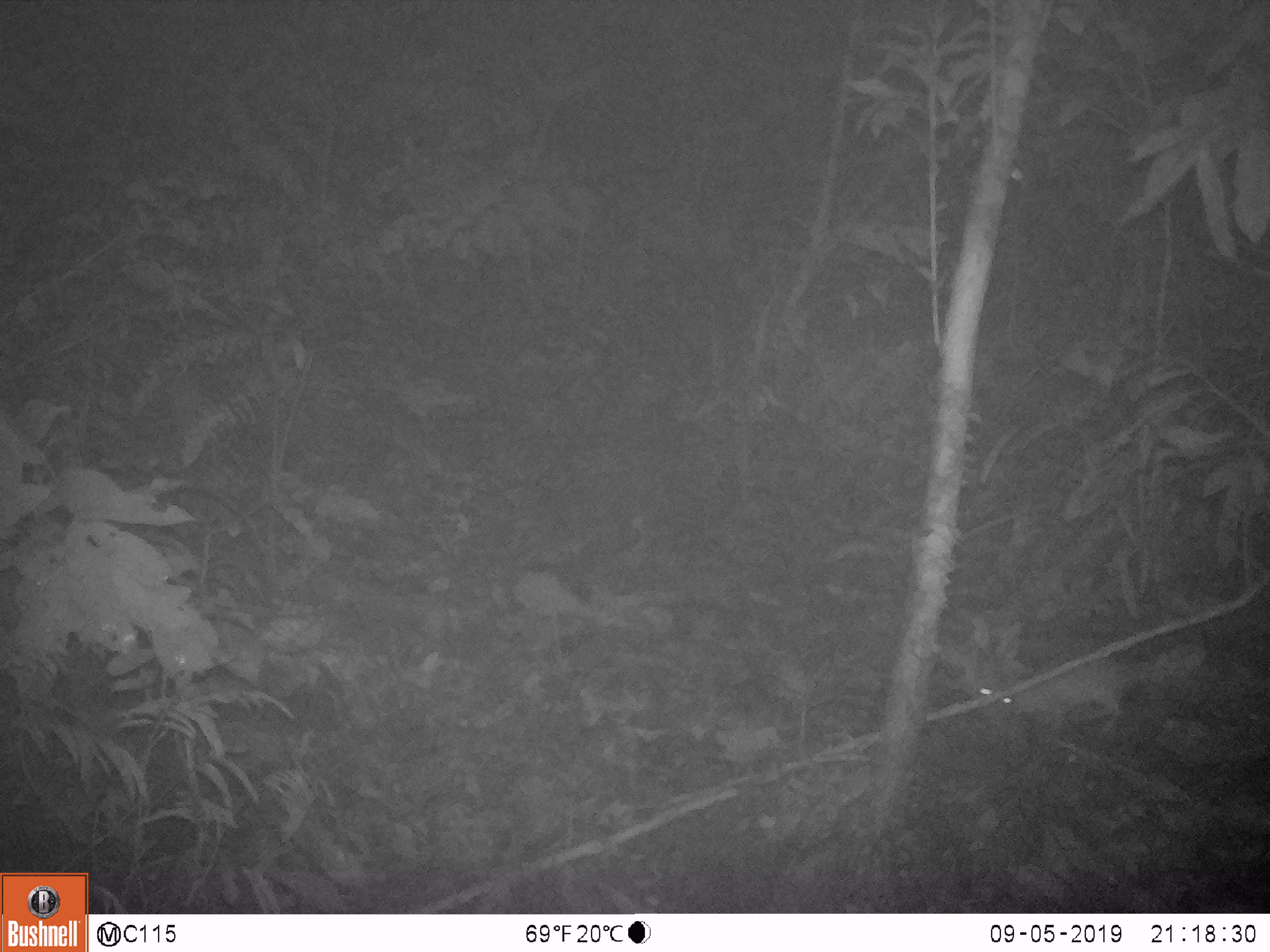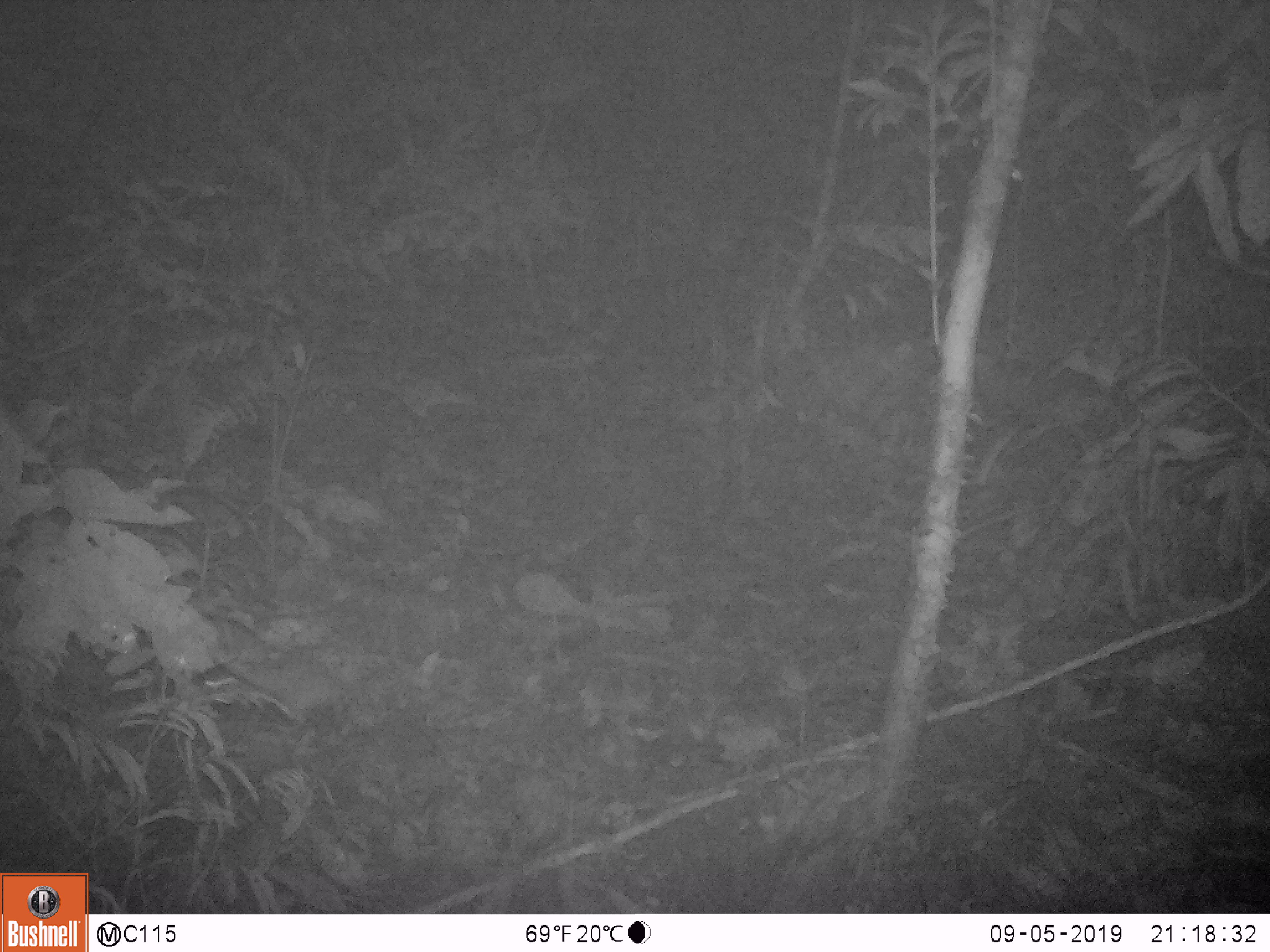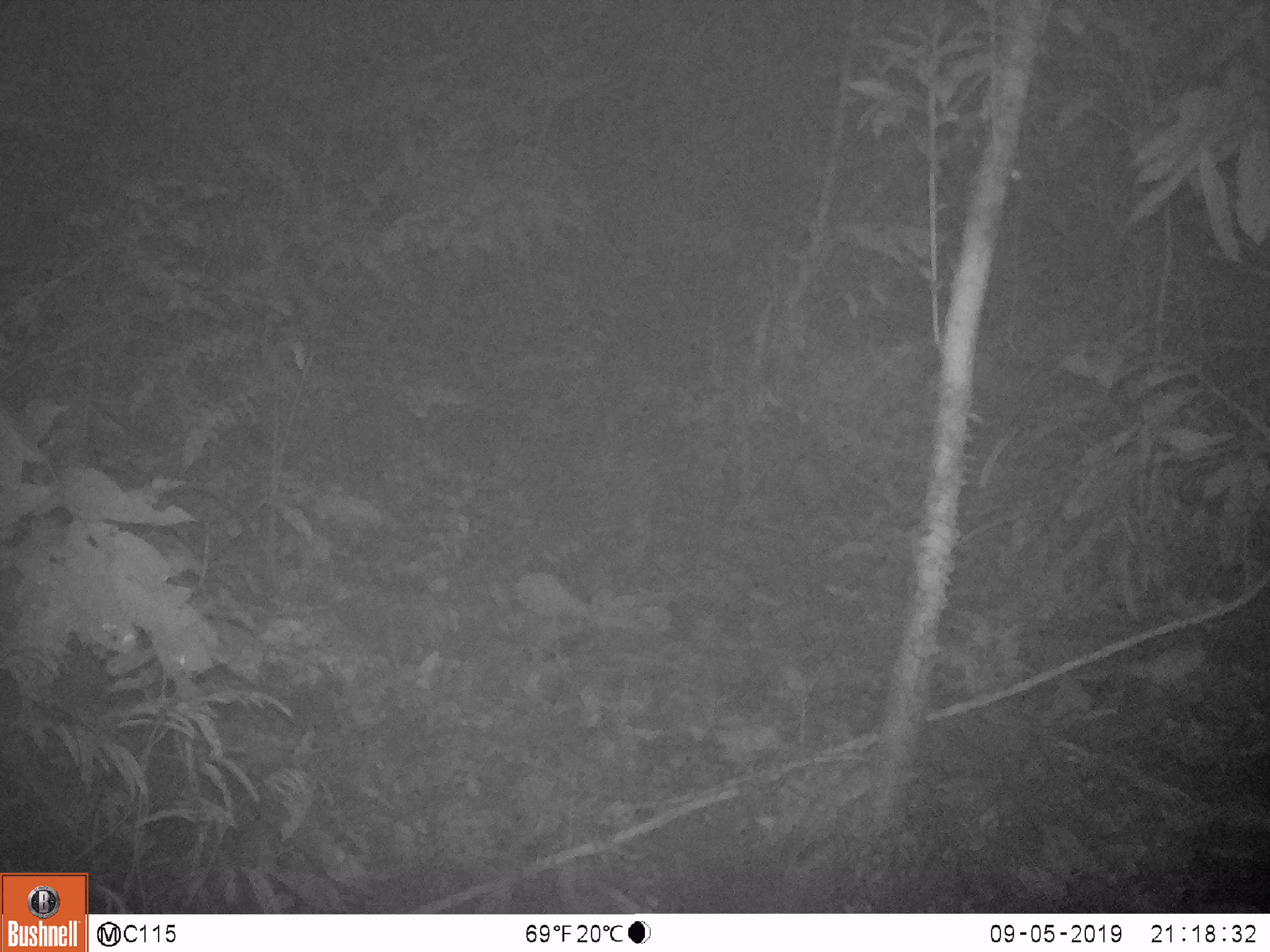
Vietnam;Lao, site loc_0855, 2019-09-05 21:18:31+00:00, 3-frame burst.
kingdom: Animalia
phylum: Chordata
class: Mammalia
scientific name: Mammalia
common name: mammal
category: unidentified small mammal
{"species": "unidentified small mammal (mammal) (Mammalia)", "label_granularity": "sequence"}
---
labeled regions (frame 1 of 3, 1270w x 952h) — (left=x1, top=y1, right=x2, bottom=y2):
unidentified small mammal: (left=975, top=645, right=1207, bottom=737)